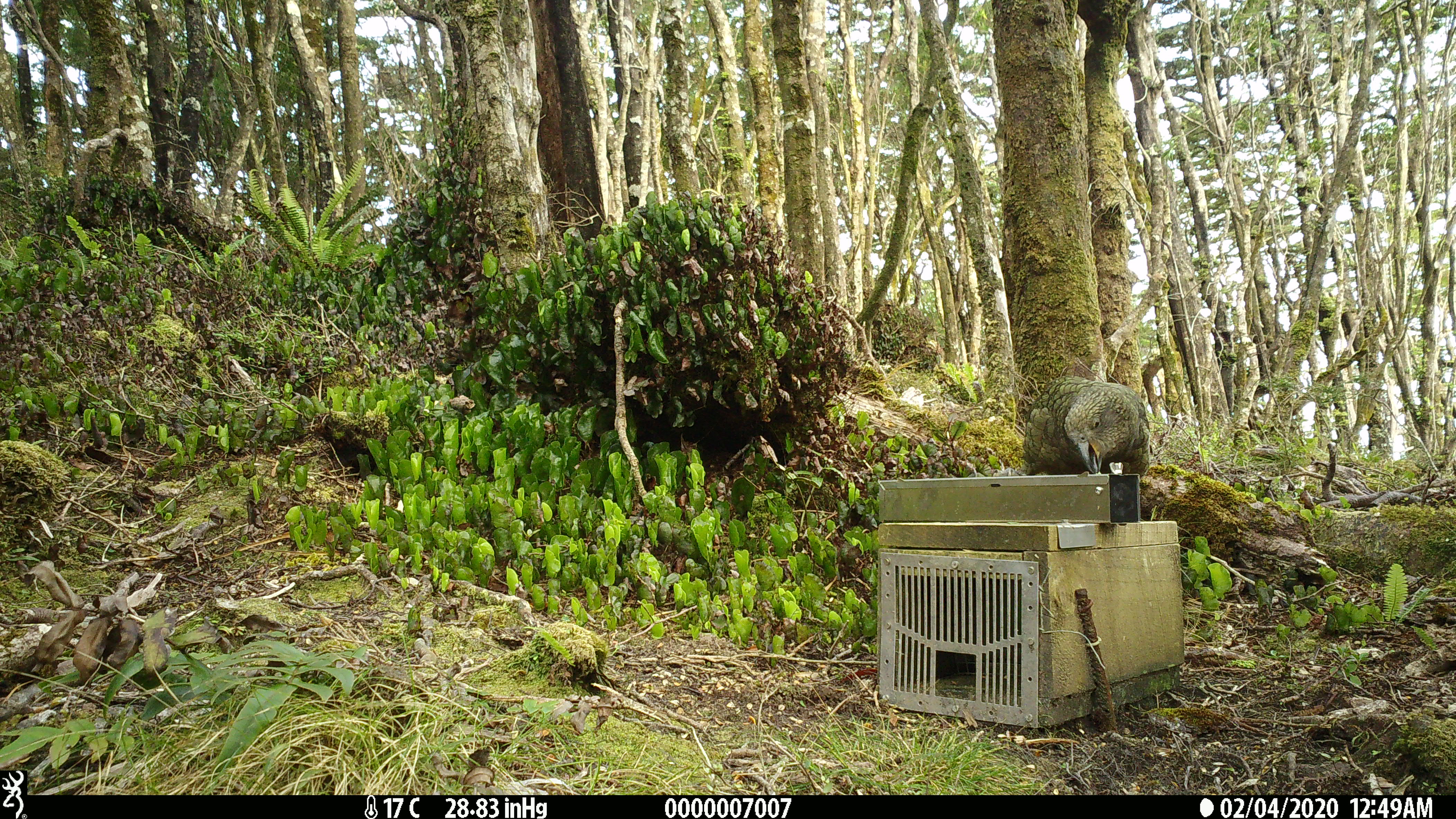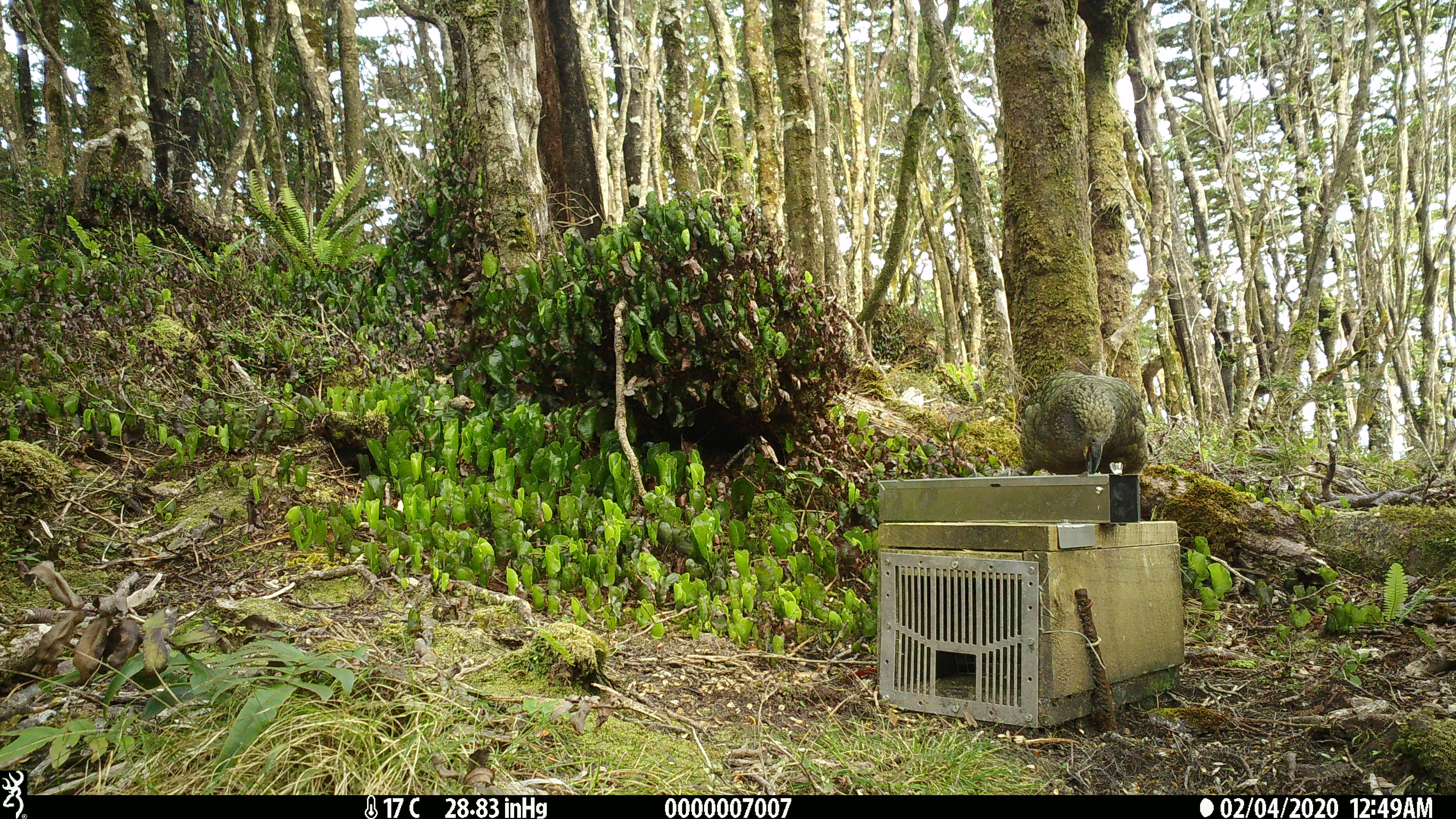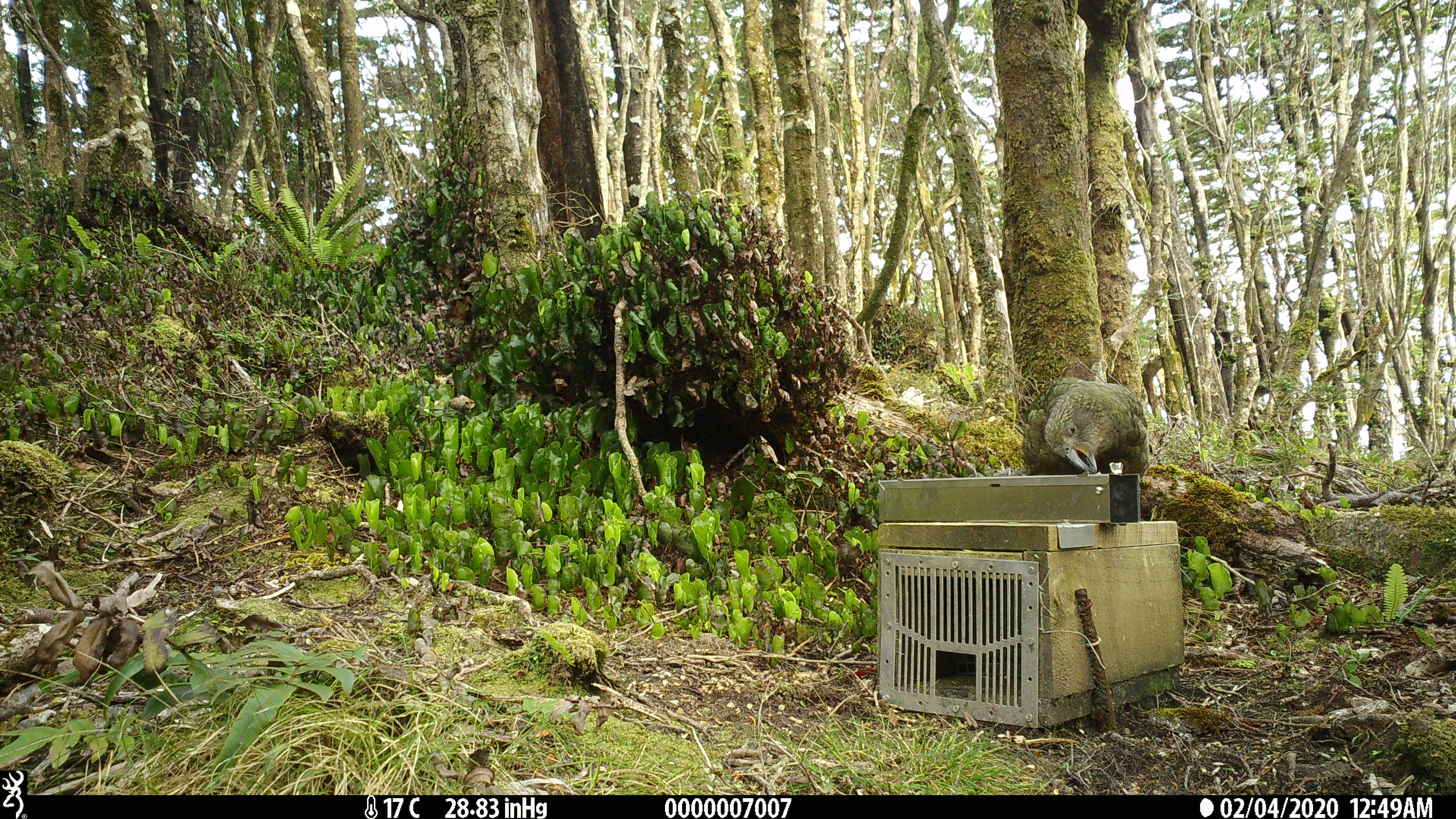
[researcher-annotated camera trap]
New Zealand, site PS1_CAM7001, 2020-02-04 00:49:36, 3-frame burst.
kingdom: Animalia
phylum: Chordata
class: Aves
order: Psittaciformes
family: Strigopidae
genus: Nestor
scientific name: Nestor notabilis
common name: kea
Kea (Nestor notabilis).